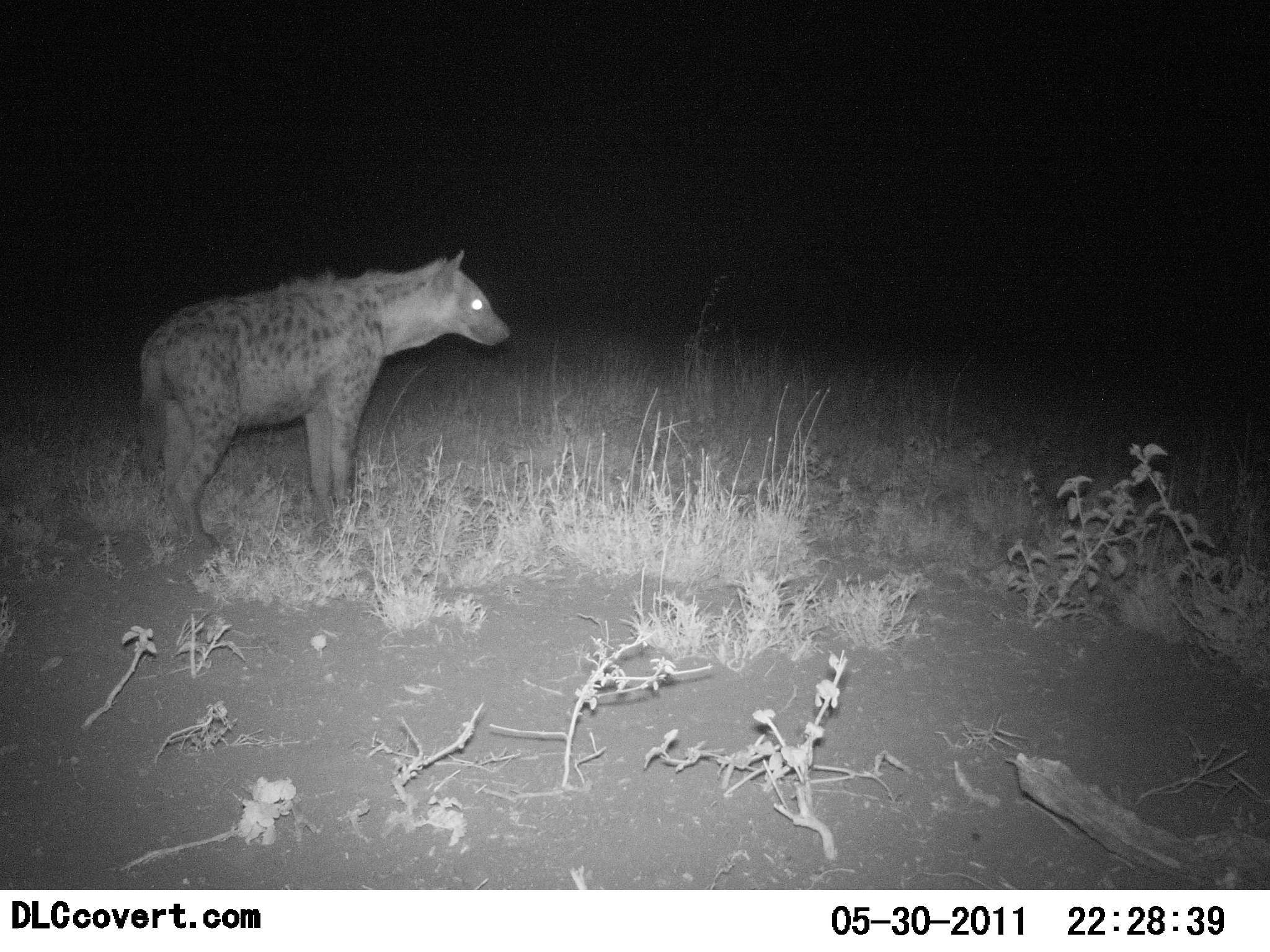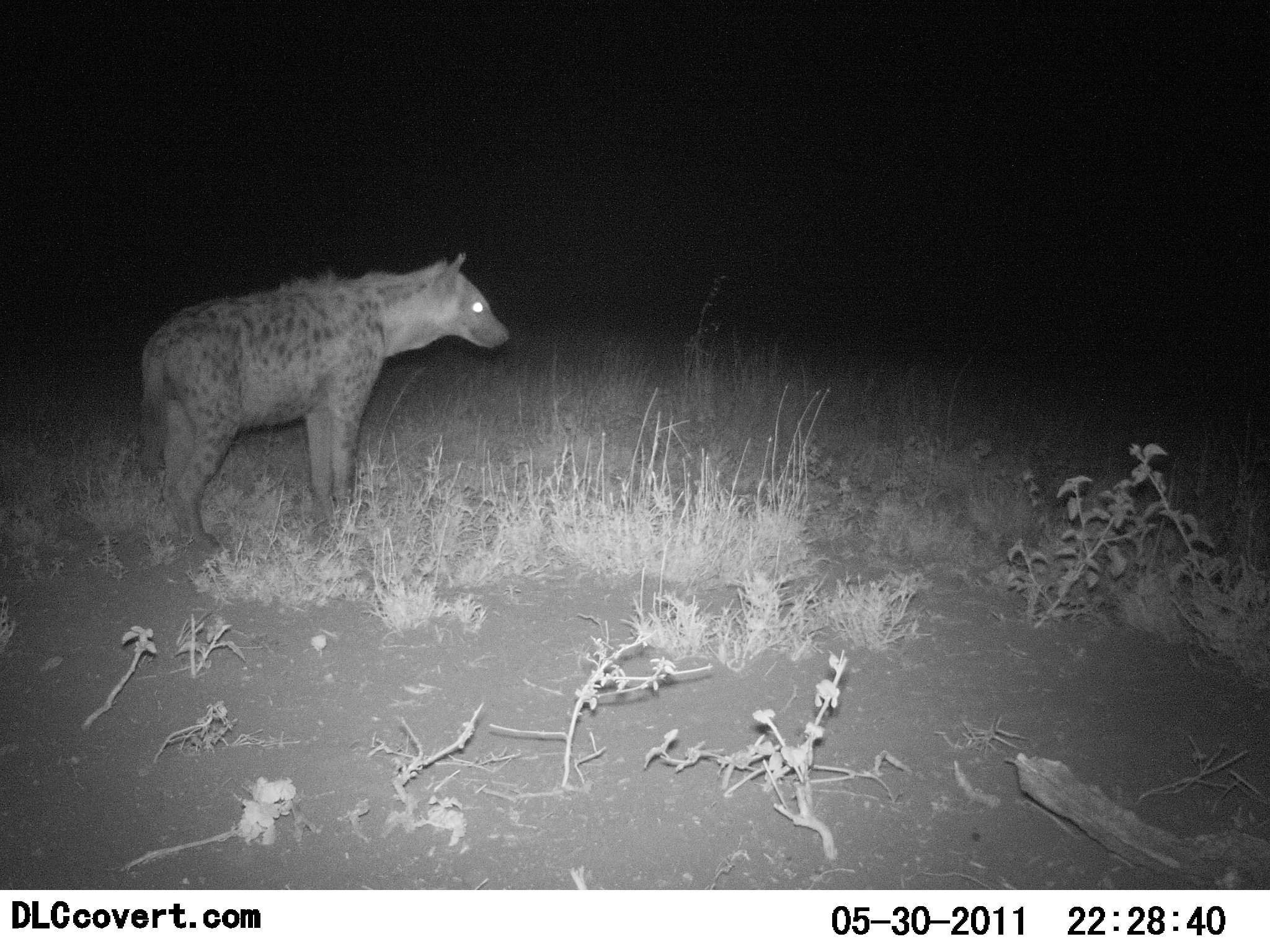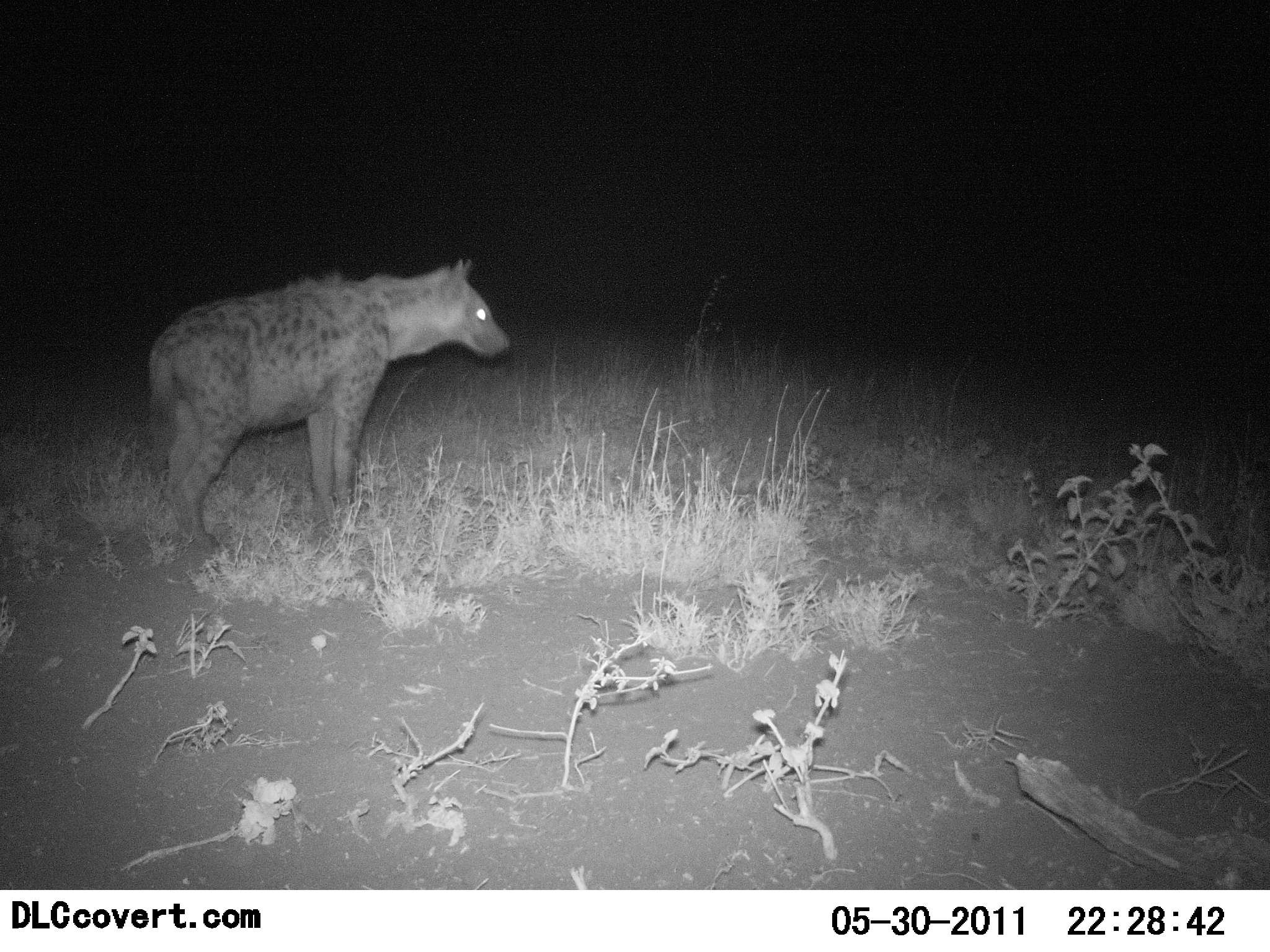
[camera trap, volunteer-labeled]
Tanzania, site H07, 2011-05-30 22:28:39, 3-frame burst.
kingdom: Animalia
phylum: Chordata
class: Mammalia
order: Carnivora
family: Hyaenidae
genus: Crocuta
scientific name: Crocuta crocuta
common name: spotted hyena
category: hyenaspotted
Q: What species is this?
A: Hyenaspotted (spotted hyena) (Crocuta crocuta).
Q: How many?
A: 1.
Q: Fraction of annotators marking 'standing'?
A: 100%.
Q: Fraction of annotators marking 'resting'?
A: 0%.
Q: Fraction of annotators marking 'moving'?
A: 0%.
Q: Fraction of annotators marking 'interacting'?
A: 0%.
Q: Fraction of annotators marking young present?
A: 0%.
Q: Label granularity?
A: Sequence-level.